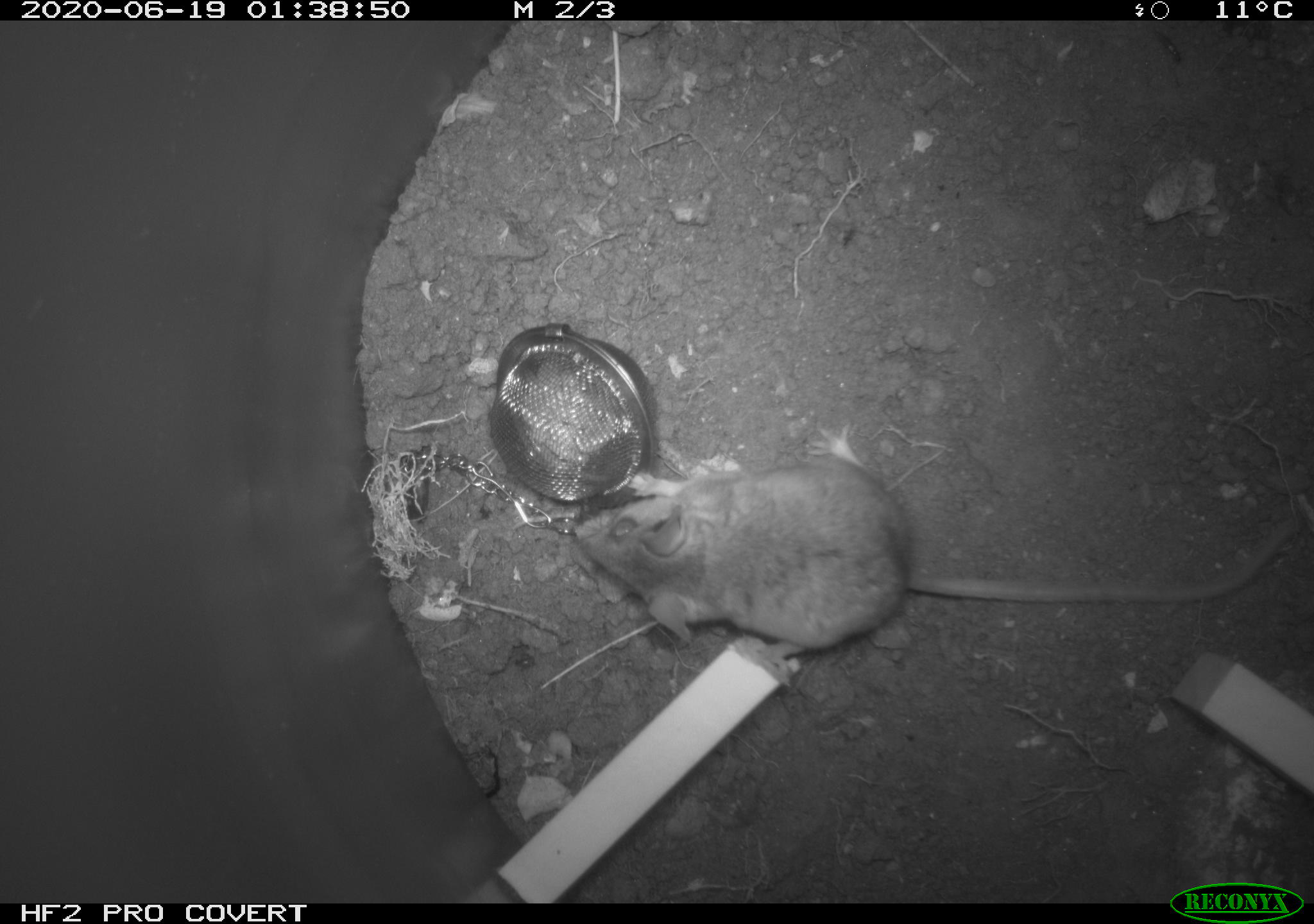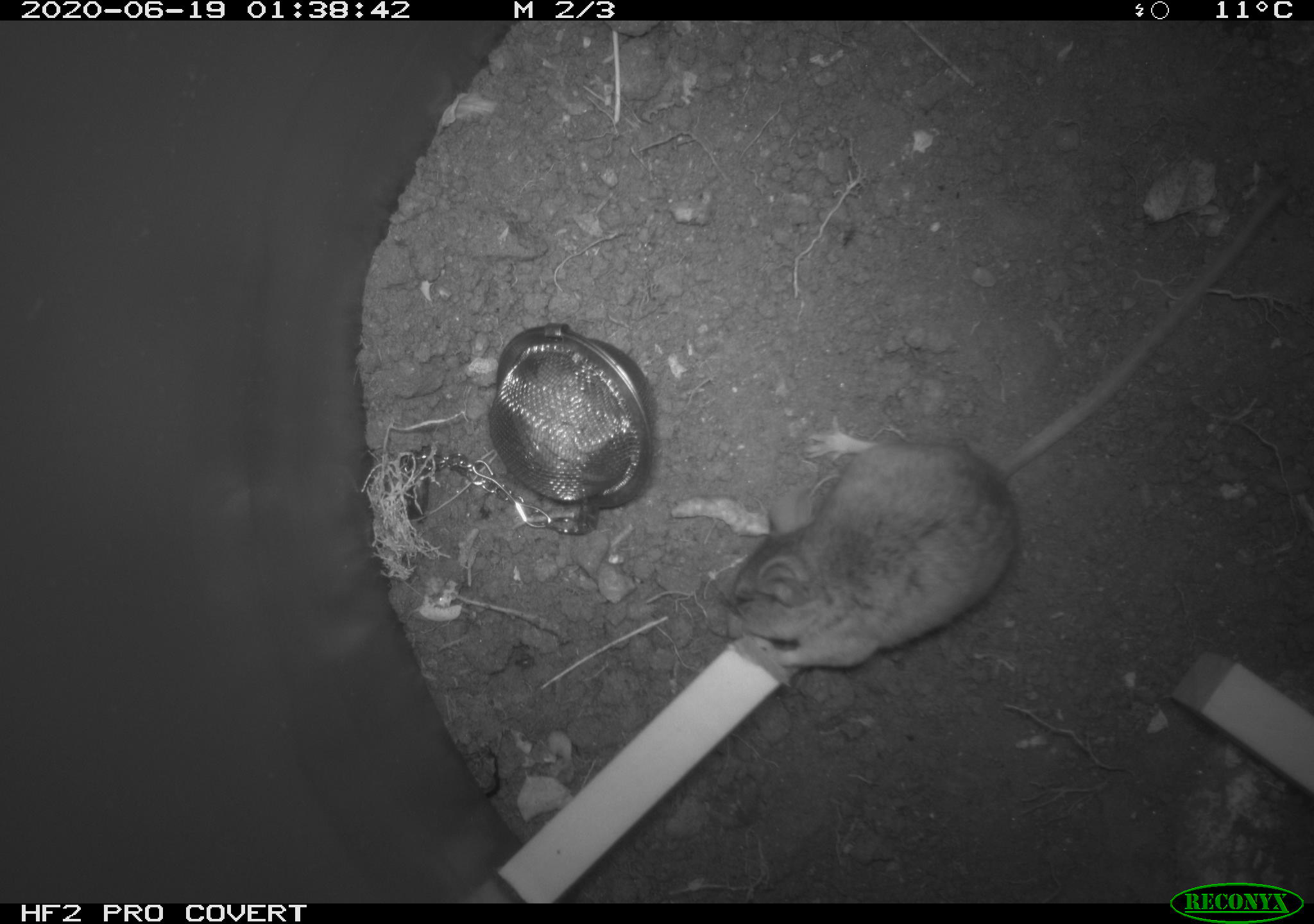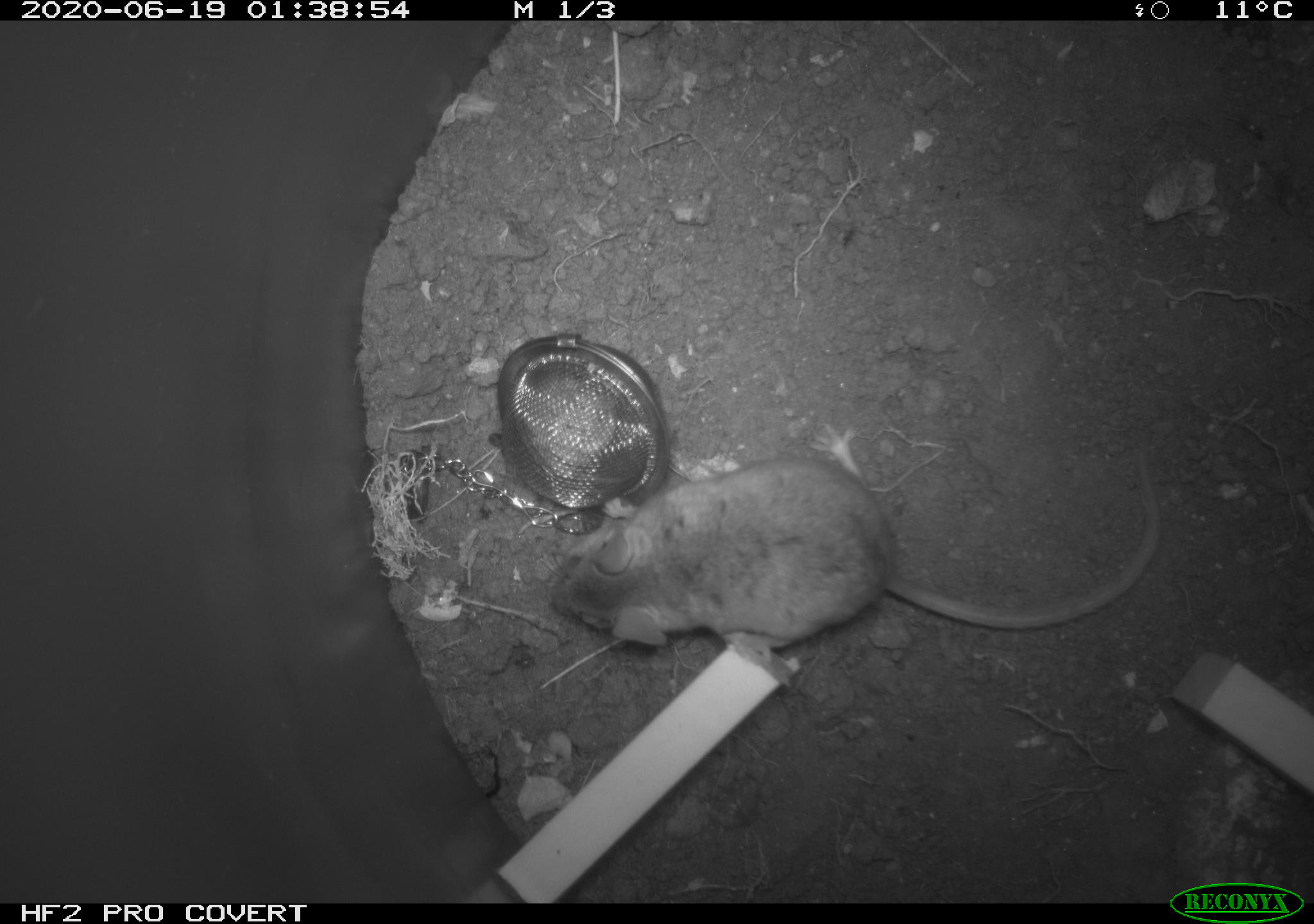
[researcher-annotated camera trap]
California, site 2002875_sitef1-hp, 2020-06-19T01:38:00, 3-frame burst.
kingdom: Animalia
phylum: Chordata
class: Mammalia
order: Rodentia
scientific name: Rodentia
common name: mouse species